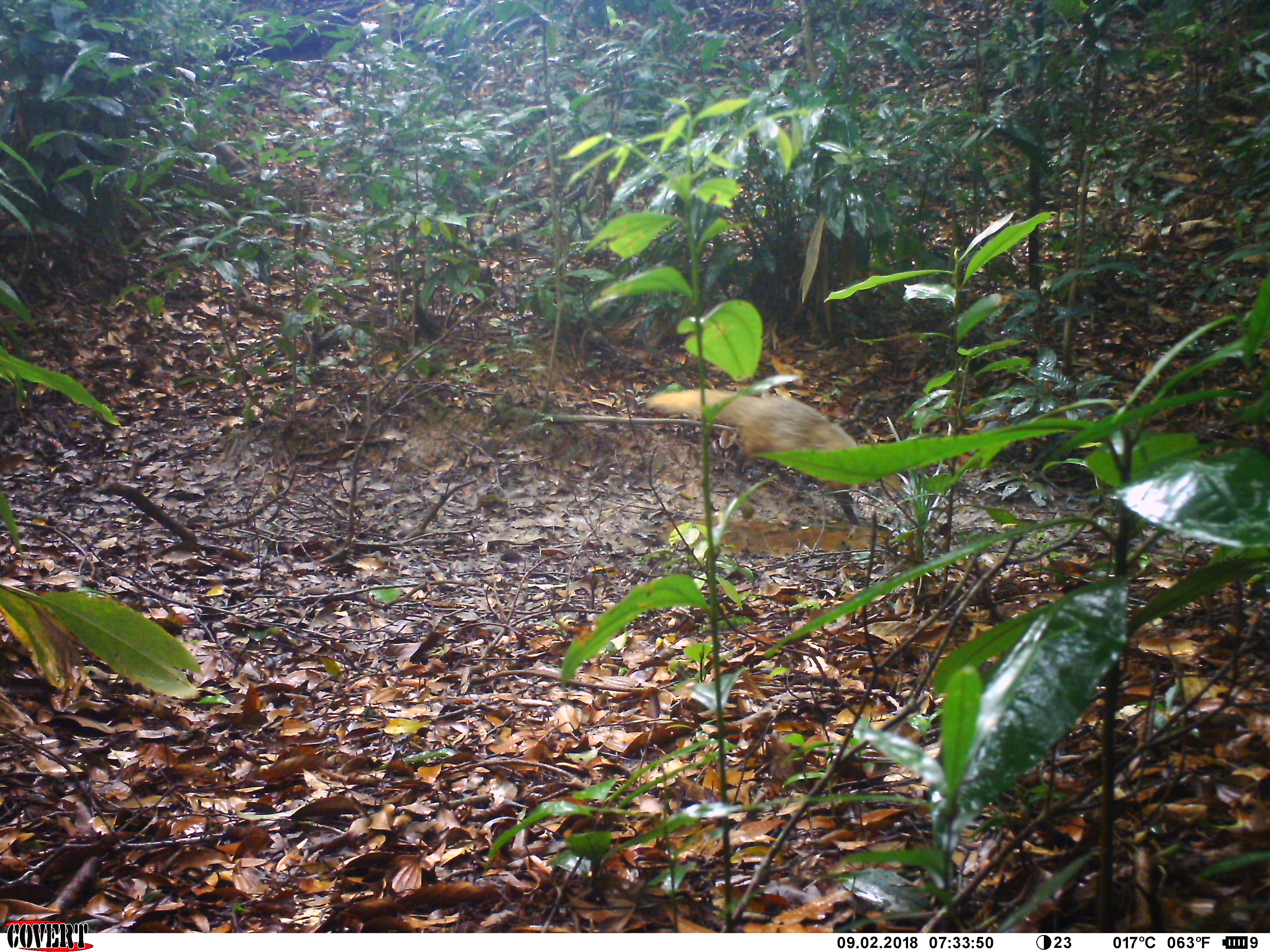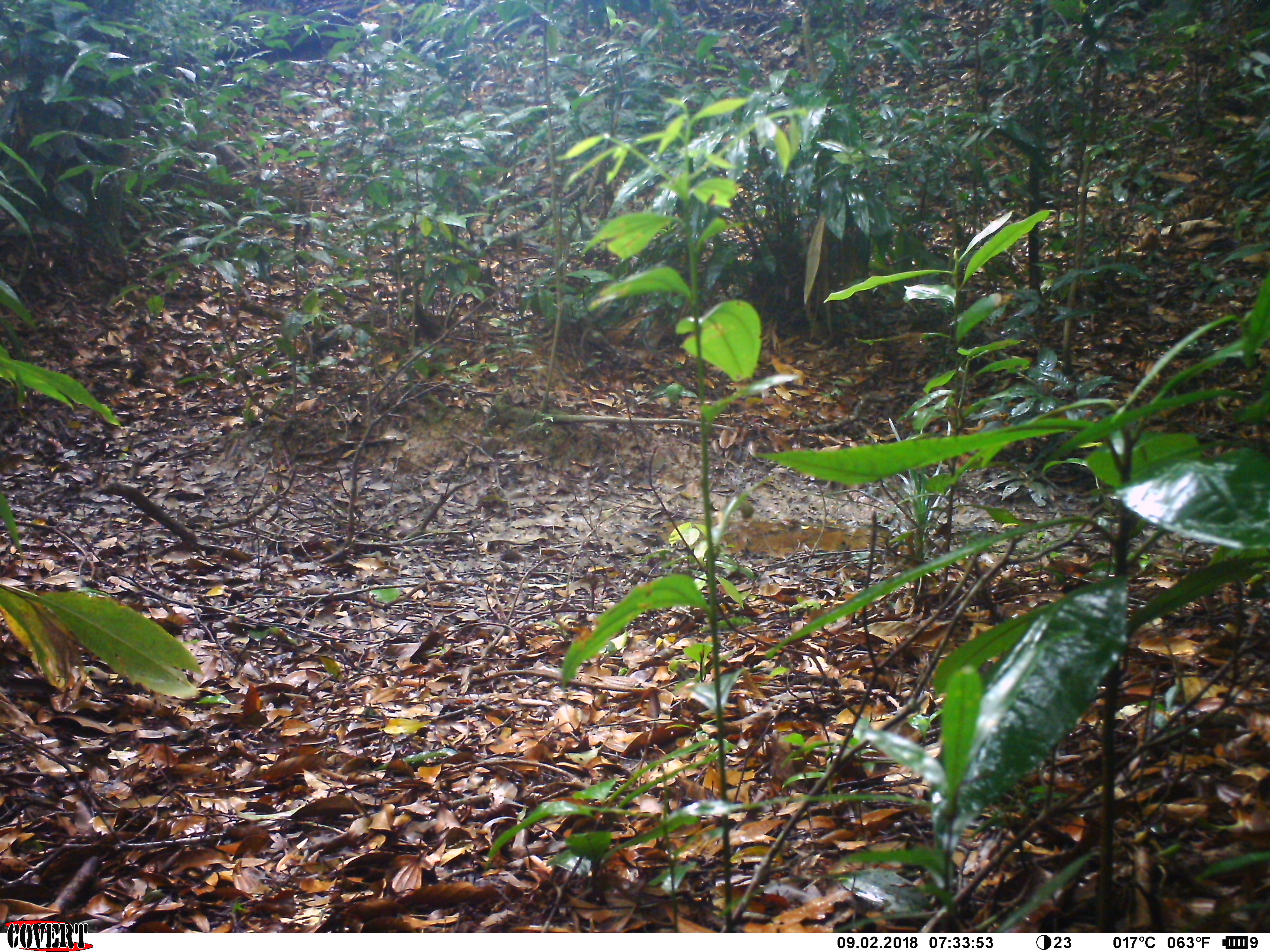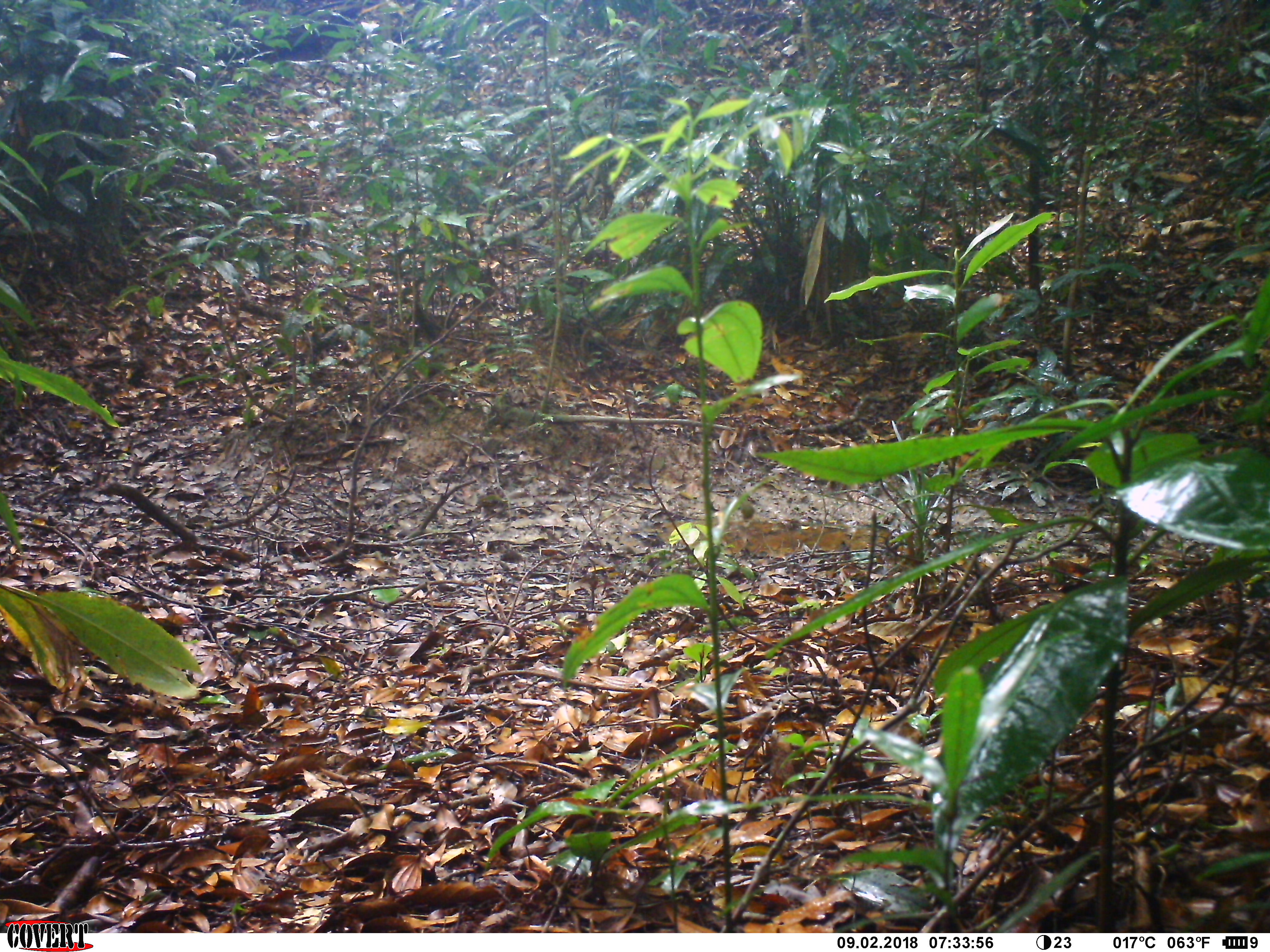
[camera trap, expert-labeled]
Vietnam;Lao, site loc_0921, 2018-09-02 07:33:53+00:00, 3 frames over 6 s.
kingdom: Animalia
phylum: Chordata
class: Mammalia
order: Carnivora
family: Herpestidae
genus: Urva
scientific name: Urva urva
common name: crab-eating mongoose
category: crab eating mongoose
Crab eating mongoose (crab-eating mongoose) (Urva urva). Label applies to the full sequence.